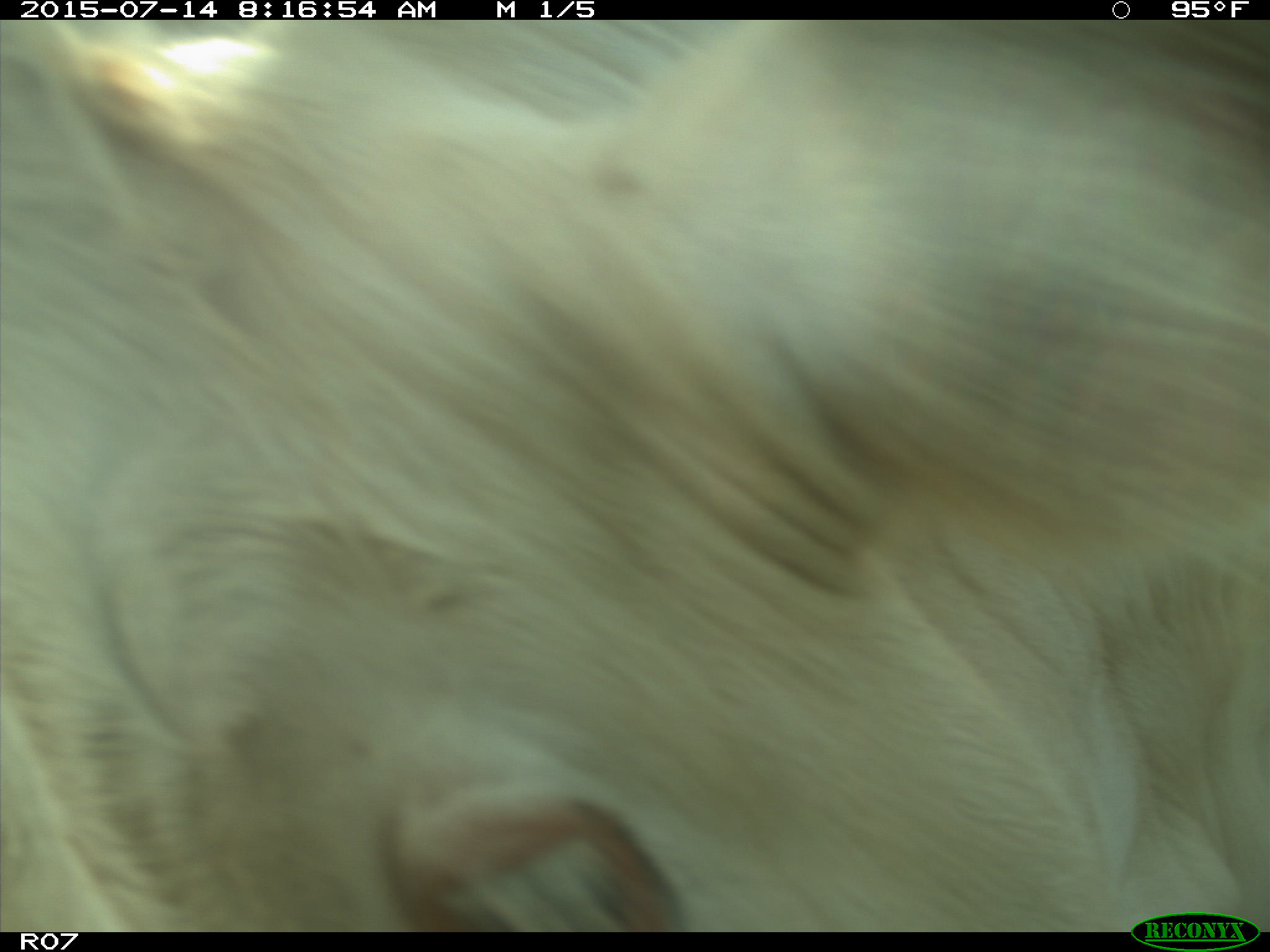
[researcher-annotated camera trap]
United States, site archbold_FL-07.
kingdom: Animalia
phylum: Chordata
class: Mammalia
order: Artiodactyla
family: Bovidae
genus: Bos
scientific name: Bos taurus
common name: domestic cow